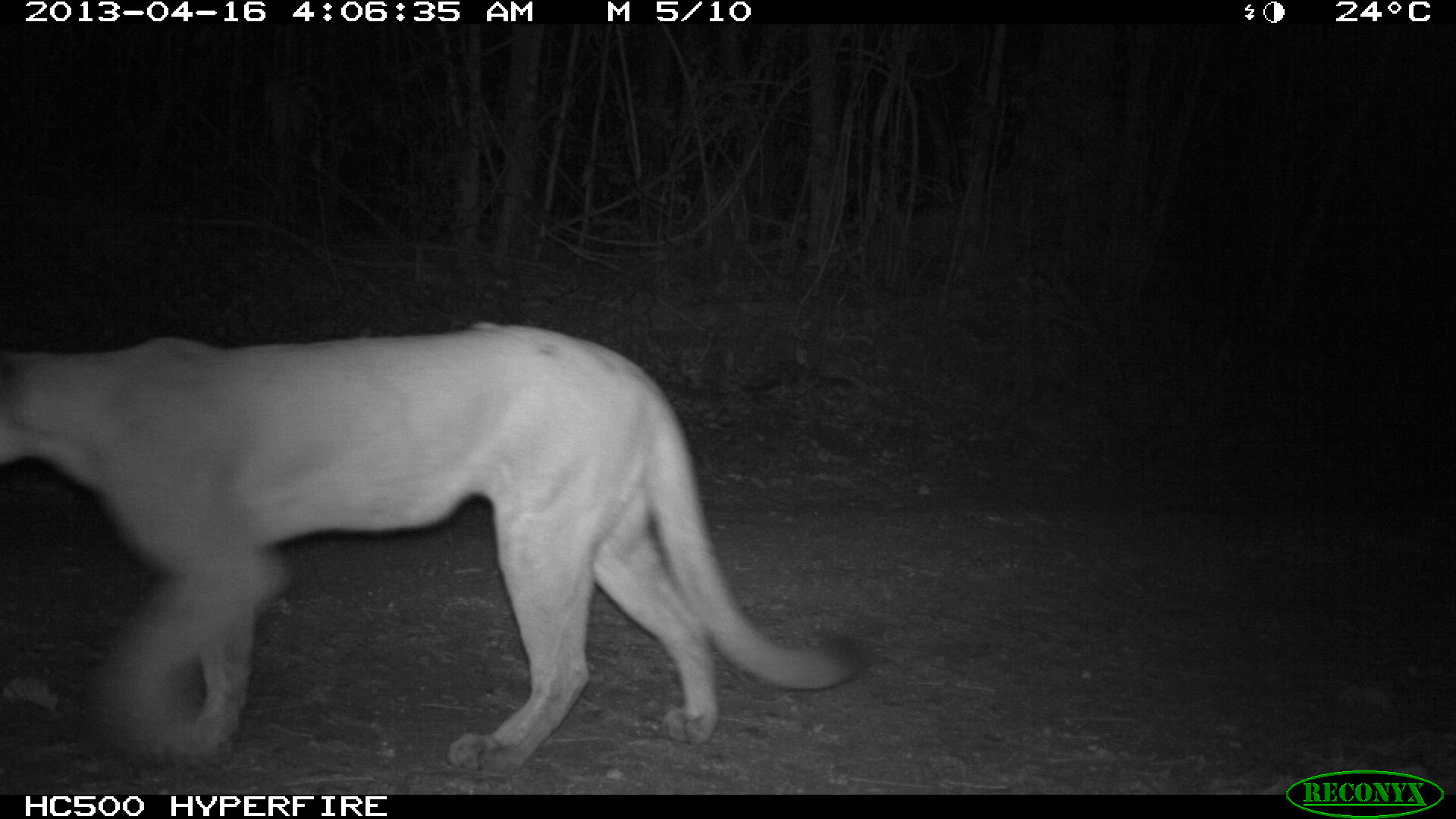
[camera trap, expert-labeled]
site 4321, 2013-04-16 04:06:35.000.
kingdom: Animalia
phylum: Chordata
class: Mammalia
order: Carnivora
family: Felidae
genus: Puma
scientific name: Puma concolor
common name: mountain lion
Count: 1.